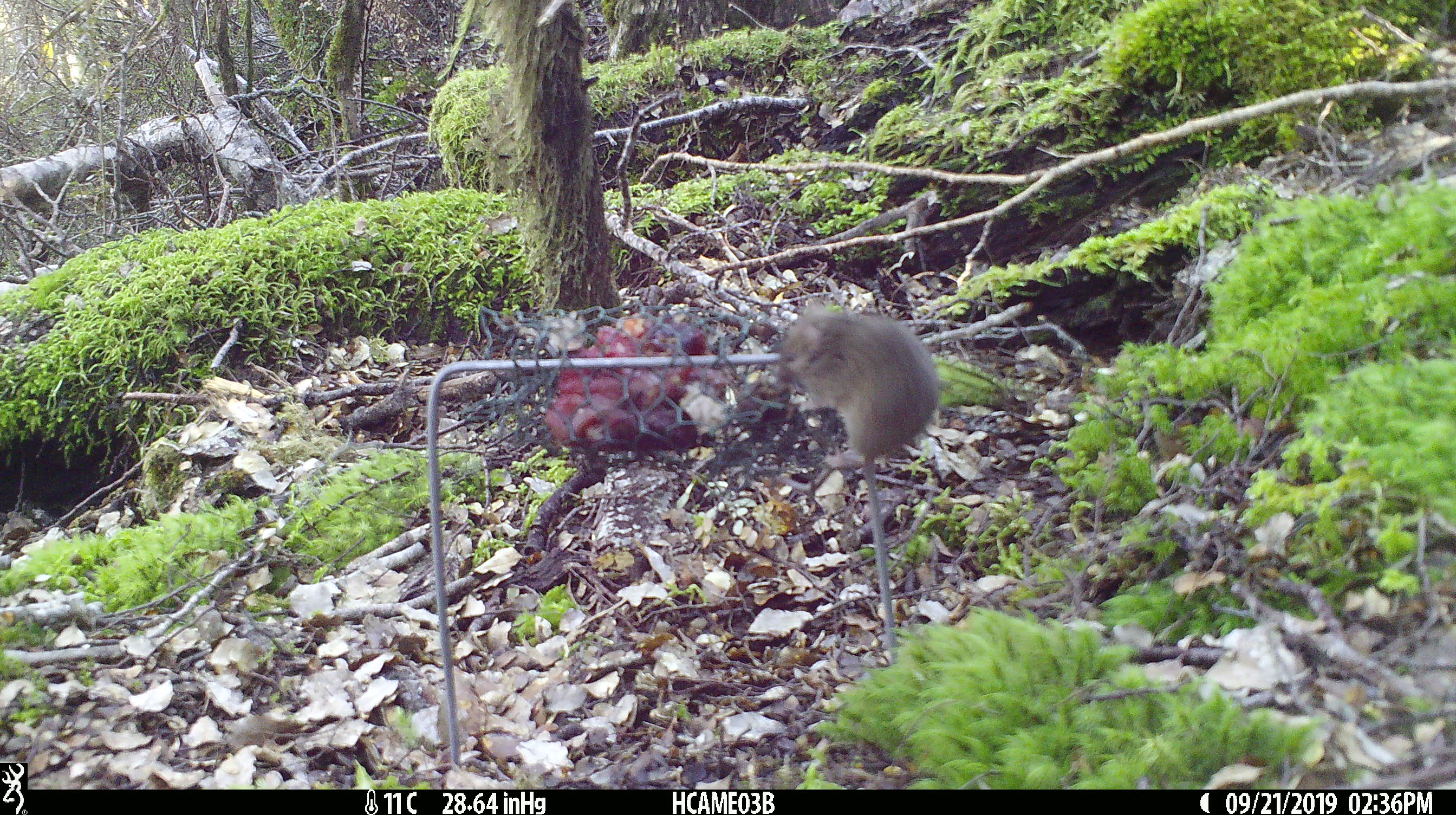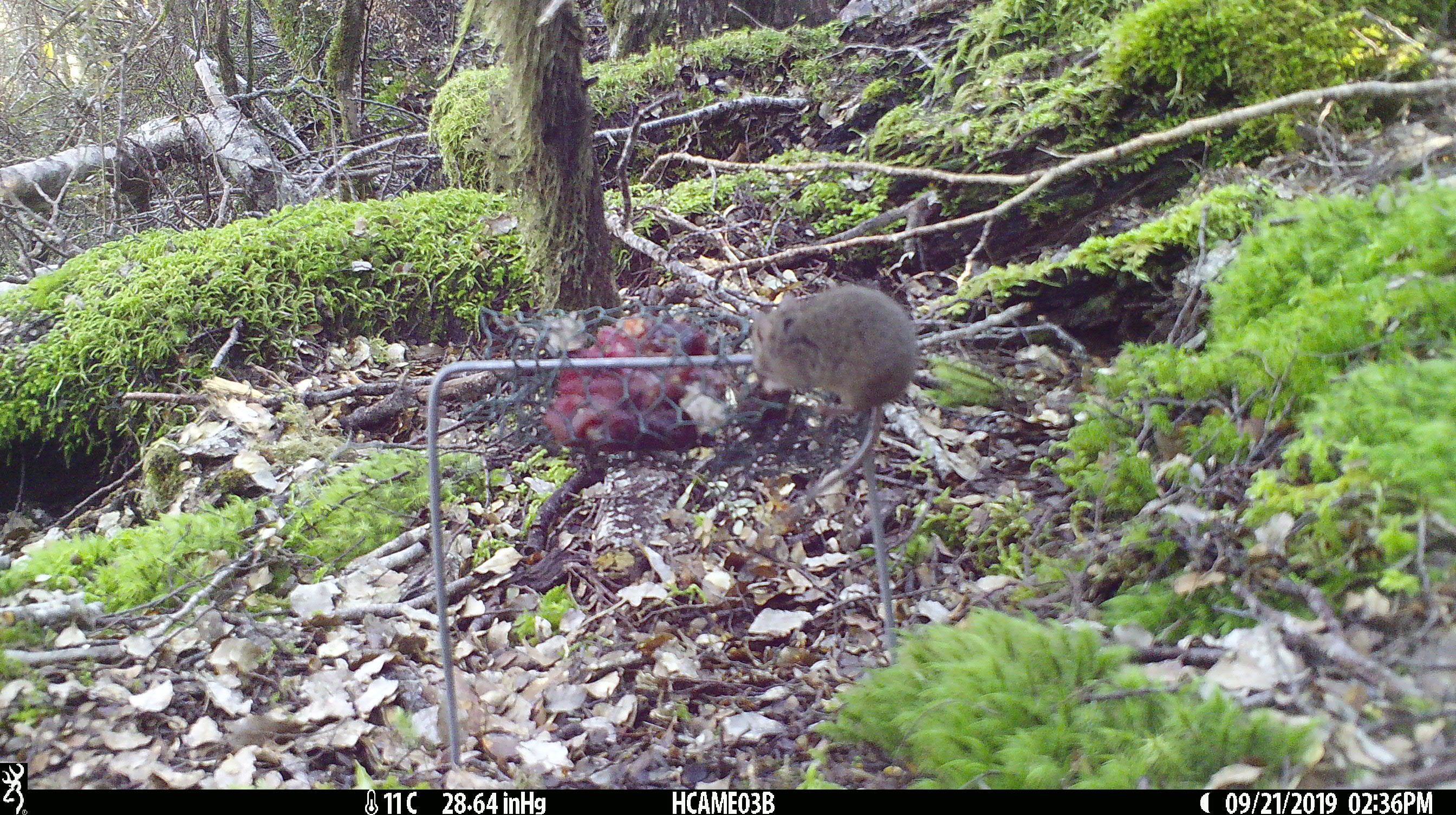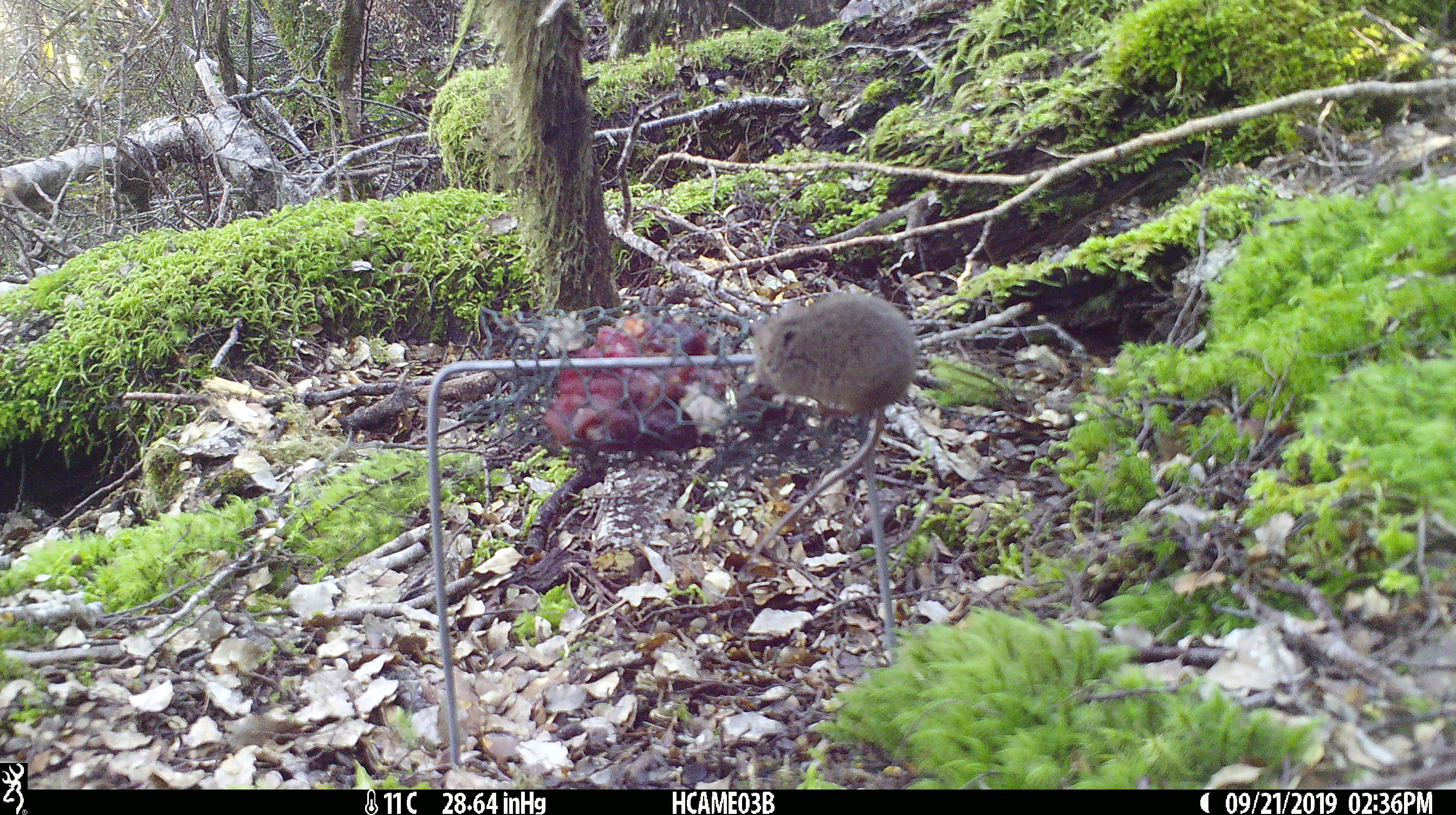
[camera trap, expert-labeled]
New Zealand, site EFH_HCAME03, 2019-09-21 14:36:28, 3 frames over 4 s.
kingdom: Animalia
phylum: Chordata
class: Mammalia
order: Rodentia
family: Muridae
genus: Mus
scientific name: Mus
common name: mouse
Mouse (Mus).